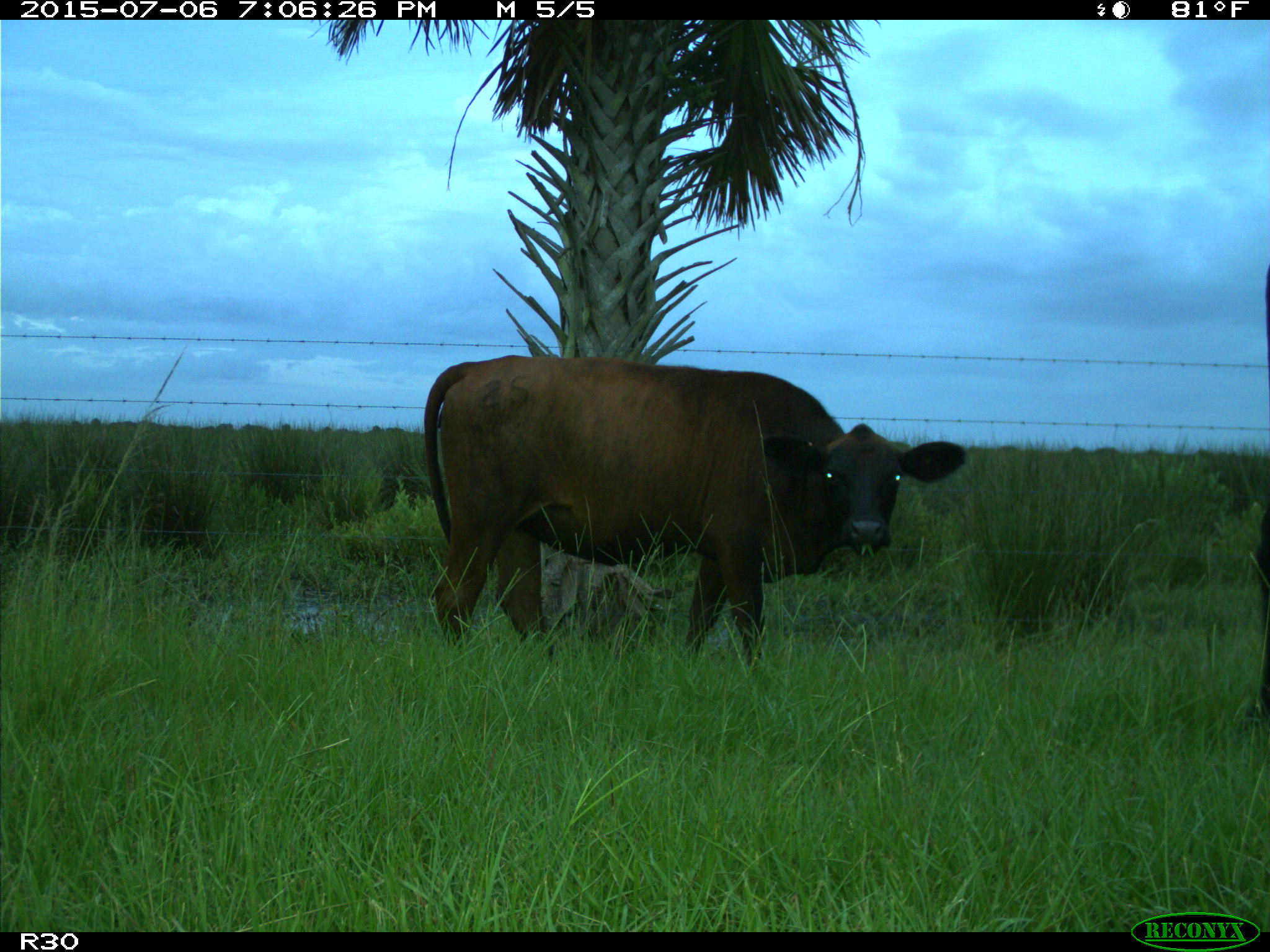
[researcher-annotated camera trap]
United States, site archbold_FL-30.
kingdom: Animalia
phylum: Chordata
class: Mammalia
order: Artiodactyla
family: Bovidae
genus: Bos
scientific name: Bos taurus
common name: domestic cow